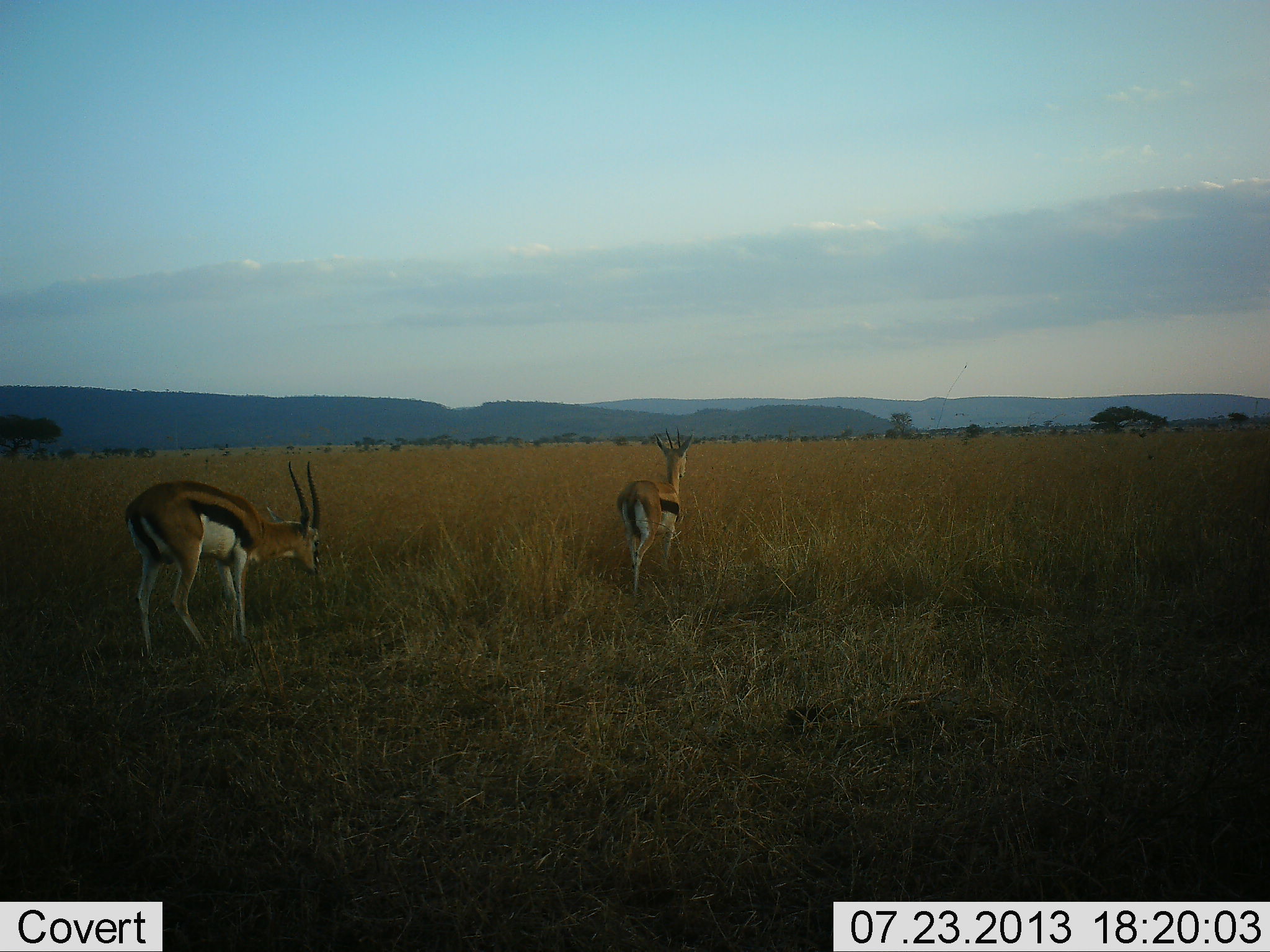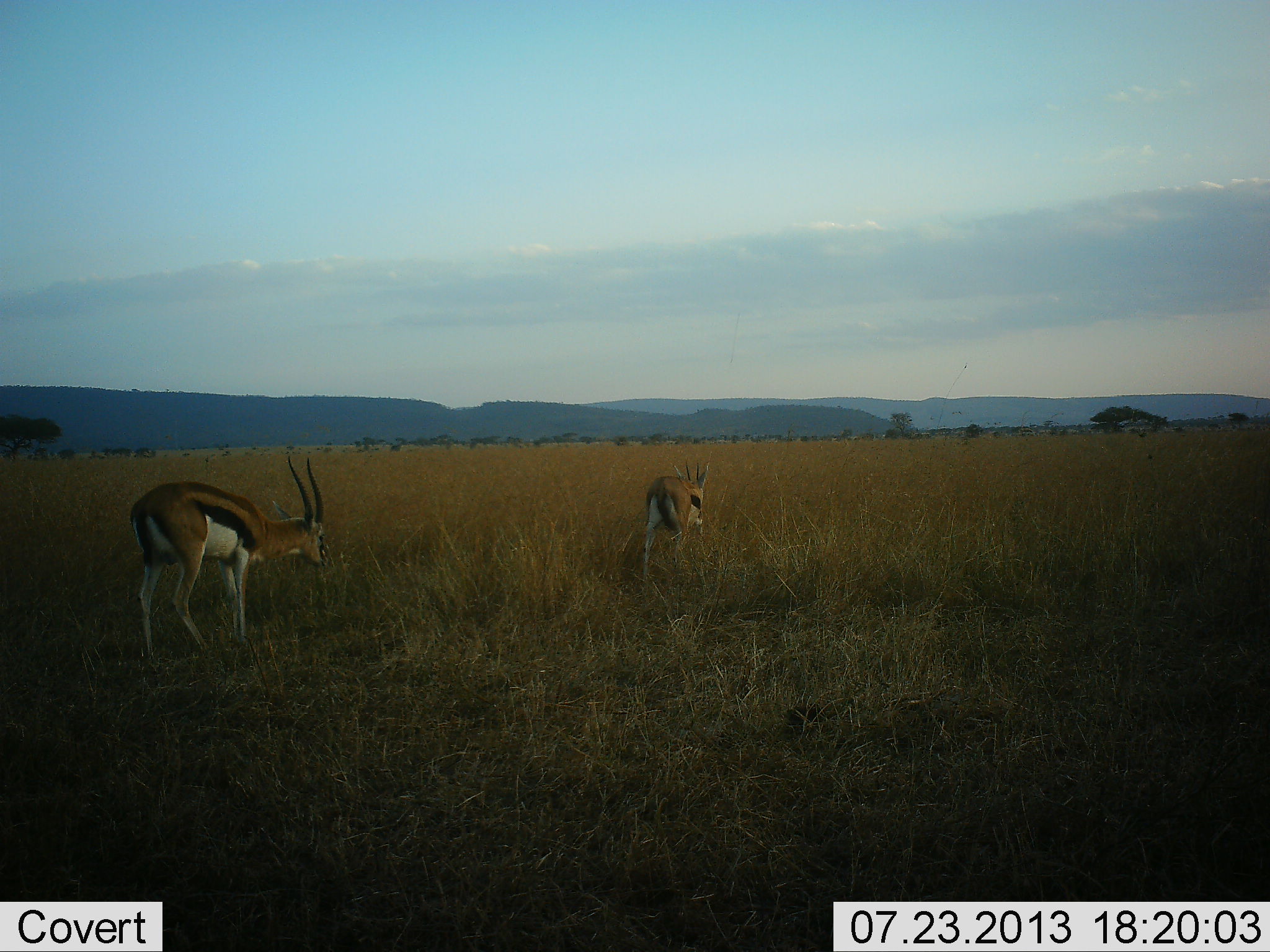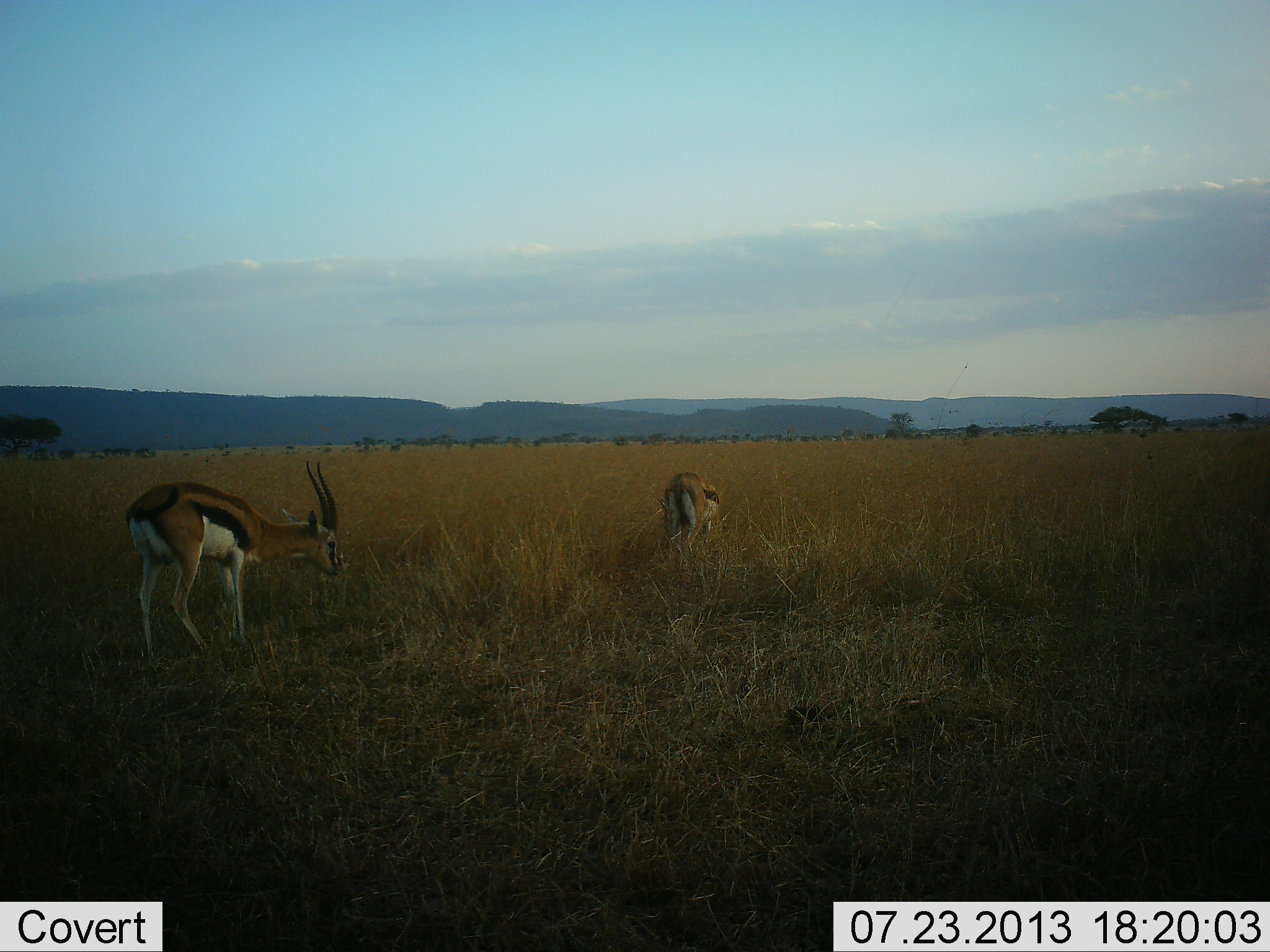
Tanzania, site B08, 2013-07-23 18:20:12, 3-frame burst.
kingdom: Animalia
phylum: Chordata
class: Mammalia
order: Artiodactyla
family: Bovidae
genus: Eudorcas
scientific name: Eudorcas thomsonii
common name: thomson's gazelle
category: gazellethomsons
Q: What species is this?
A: Gazellethomsons (thomson's gazelle) (Eudorcas thomsonii).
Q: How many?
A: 2.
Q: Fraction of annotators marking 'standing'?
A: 40%.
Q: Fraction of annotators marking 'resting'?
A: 0%.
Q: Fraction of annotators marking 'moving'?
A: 70%.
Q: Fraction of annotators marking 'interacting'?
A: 0%.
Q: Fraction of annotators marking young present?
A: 0%.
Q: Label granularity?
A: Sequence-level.